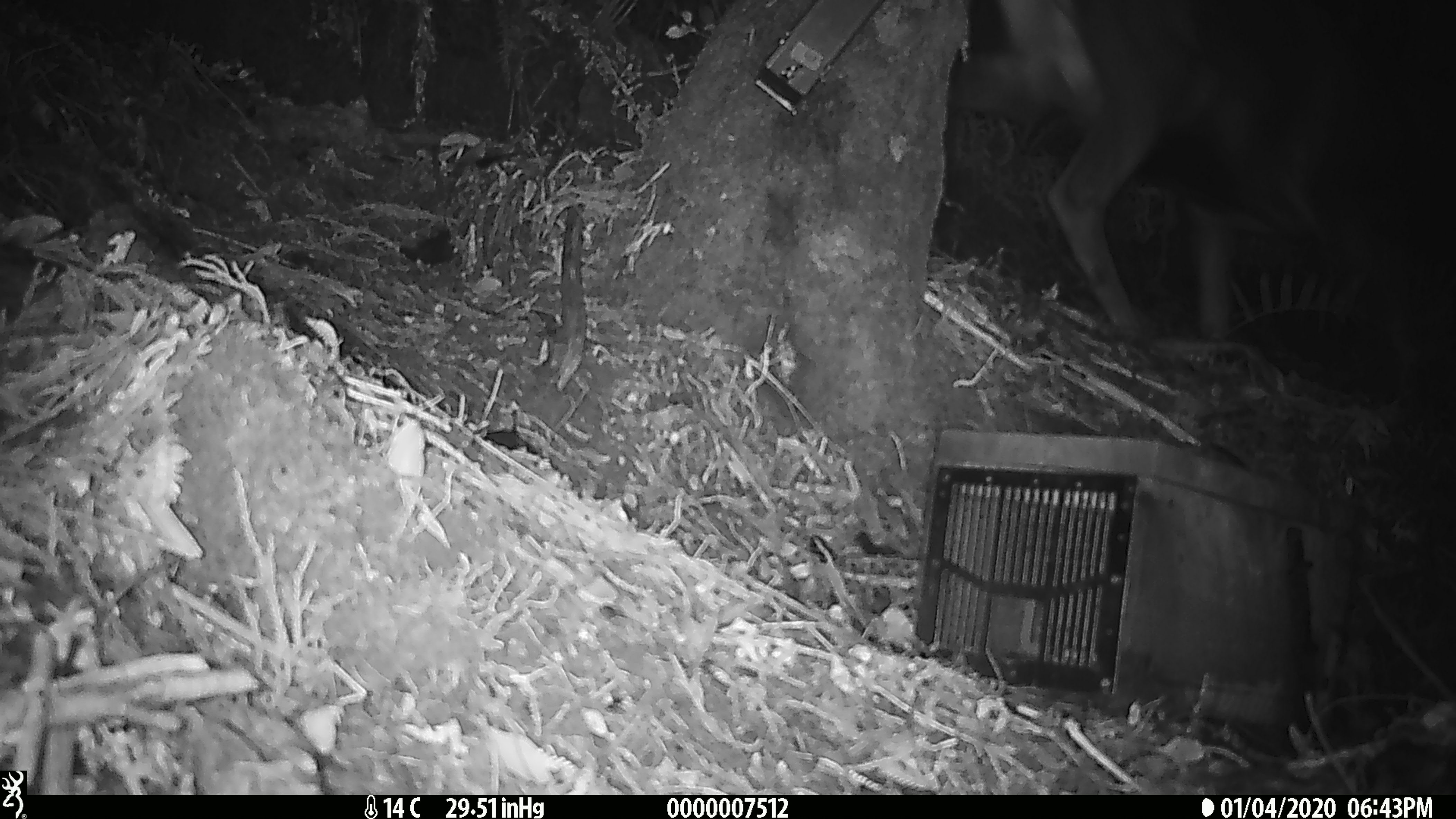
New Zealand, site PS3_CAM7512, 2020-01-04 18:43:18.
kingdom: Animalia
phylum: Chordata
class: Mammalia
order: Artiodactyla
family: Cervidae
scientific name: Cervidae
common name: deer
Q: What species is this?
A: Deer (Cervidae).